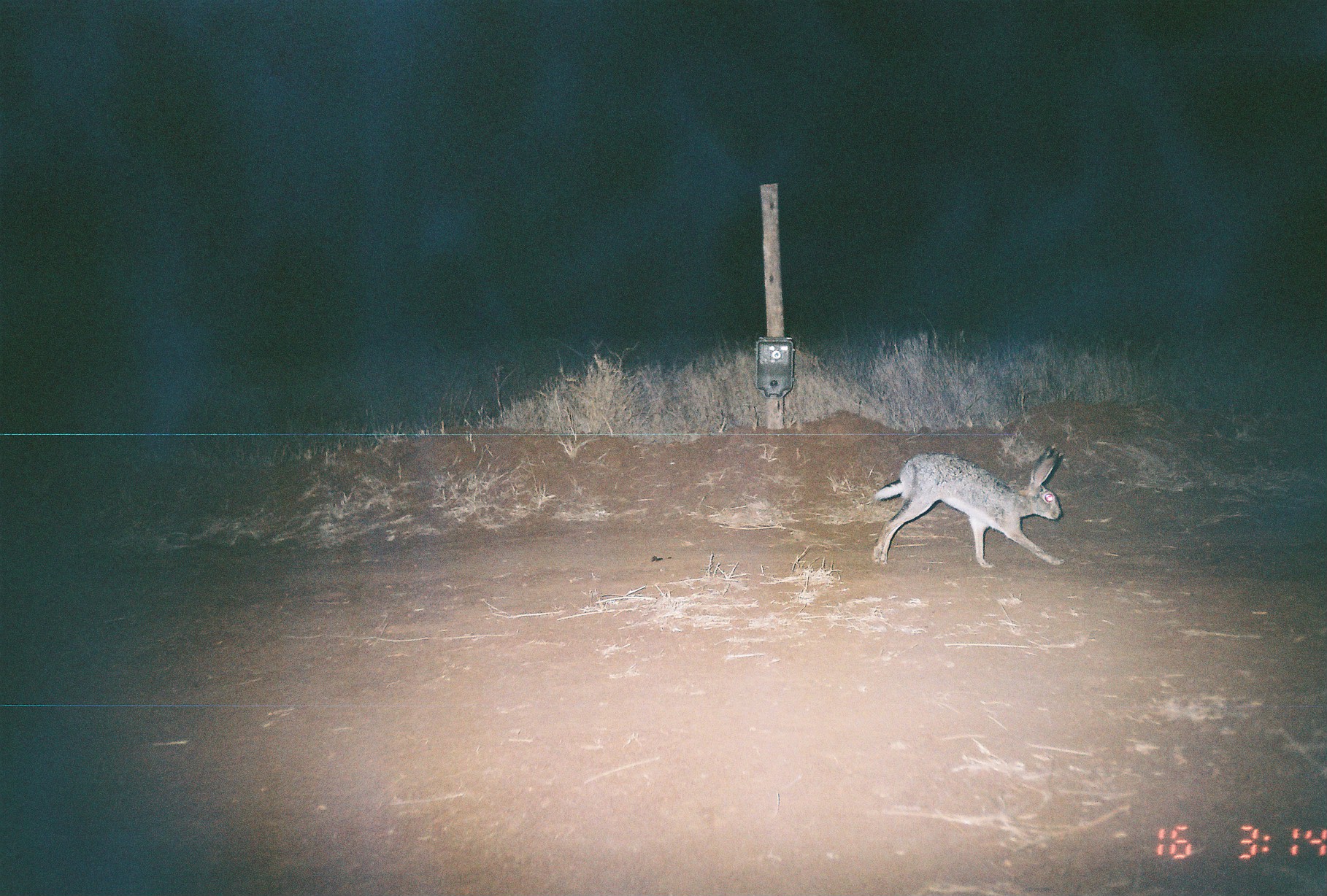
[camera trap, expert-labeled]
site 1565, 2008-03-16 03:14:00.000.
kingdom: Animalia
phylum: Chordata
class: Mammalia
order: Lagomorpha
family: Leporidae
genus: Lepus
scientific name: Lepus saxatilis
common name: scrub hare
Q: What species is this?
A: Lepus saxatilis (scrub hare).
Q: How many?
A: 1.